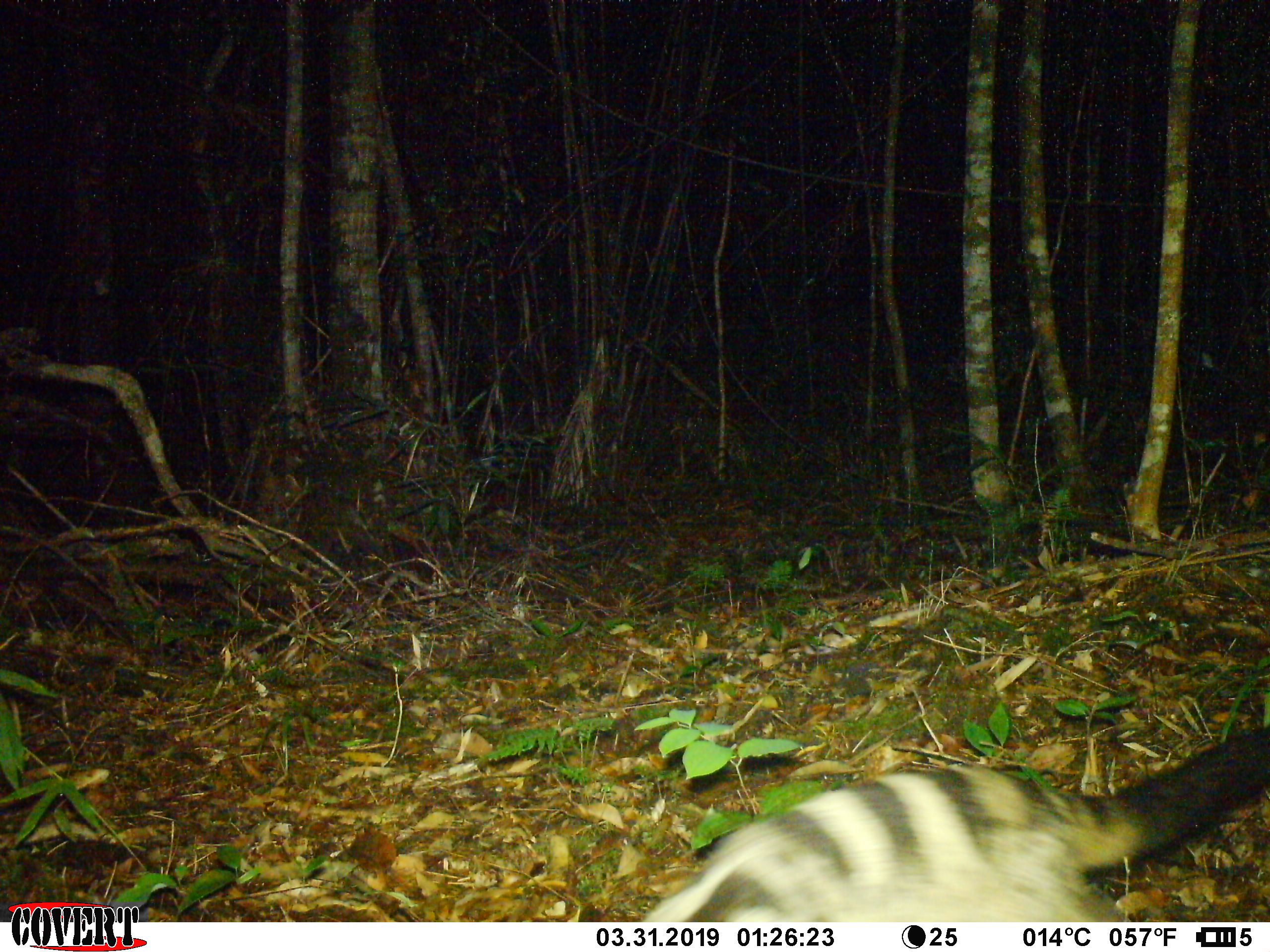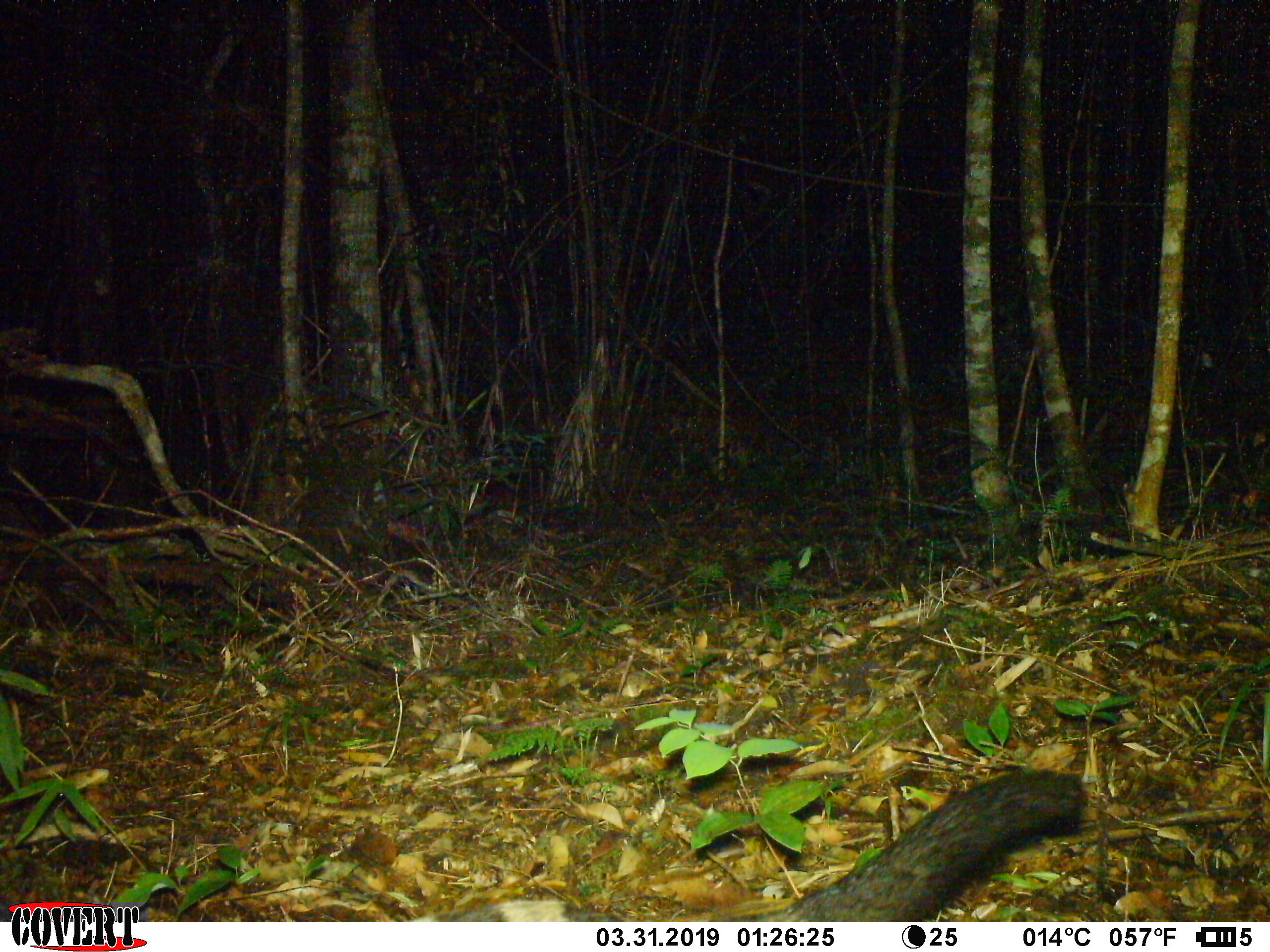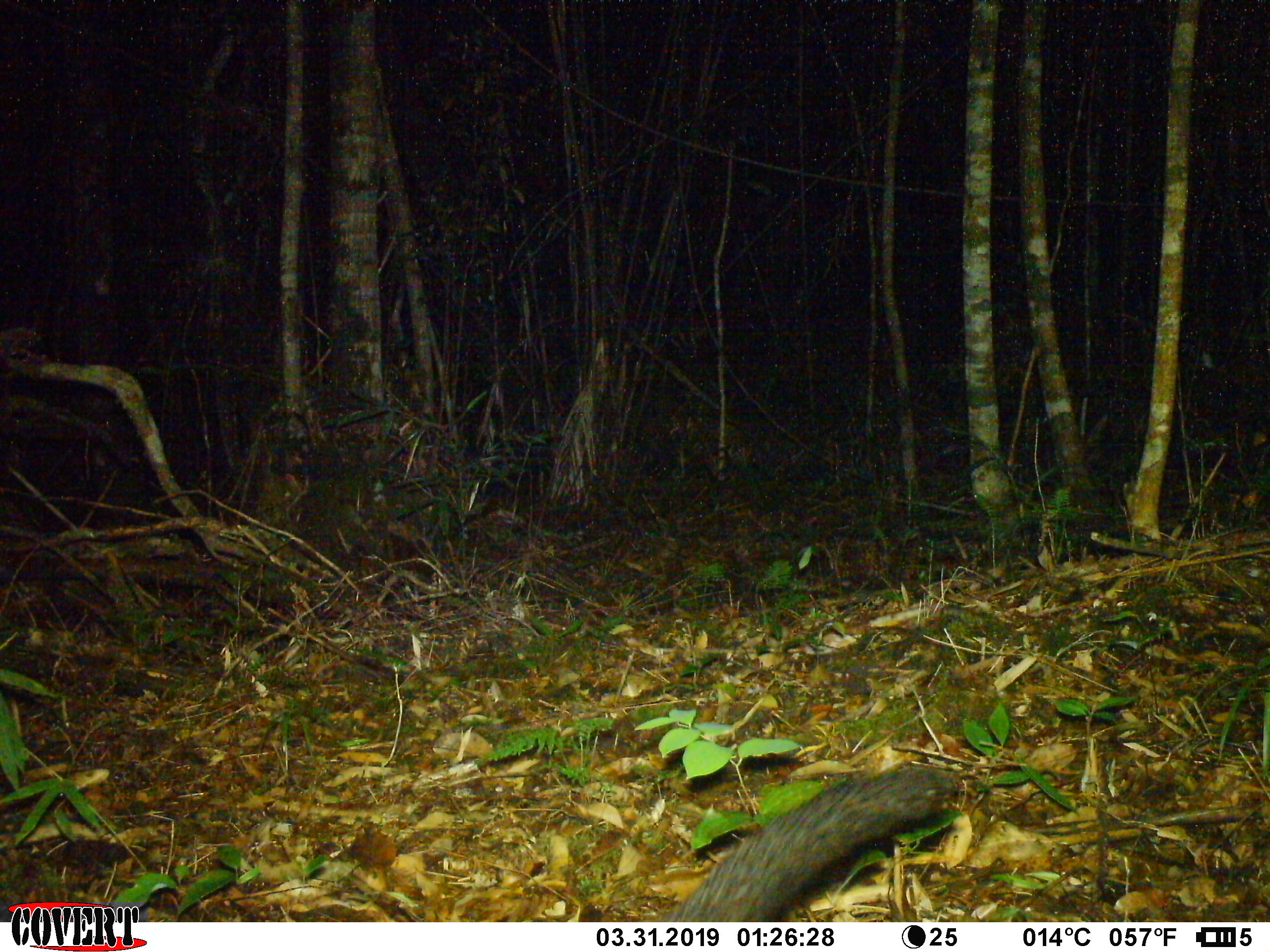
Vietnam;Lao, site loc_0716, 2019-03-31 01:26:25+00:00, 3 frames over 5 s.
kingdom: Animalia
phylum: Chordata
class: Mammalia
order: Carnivora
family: Viverridae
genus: Chrotogale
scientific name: Chrotogale owstoni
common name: owston's civet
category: owstons civet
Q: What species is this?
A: Owstons civet (owston's civet) (Chrotogale owstoni).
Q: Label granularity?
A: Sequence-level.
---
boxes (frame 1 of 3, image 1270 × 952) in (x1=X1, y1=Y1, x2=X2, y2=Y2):
owstons civet: (x1=640, y1=722, x2=1270, y2=922)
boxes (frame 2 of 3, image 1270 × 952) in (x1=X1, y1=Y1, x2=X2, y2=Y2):
owstons civet: (x1=405, y1=767, x2=1086, y2=921)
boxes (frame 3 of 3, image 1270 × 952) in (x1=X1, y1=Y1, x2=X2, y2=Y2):
owstons civet: (x1=667, y1=768, x2=958, y2=922)